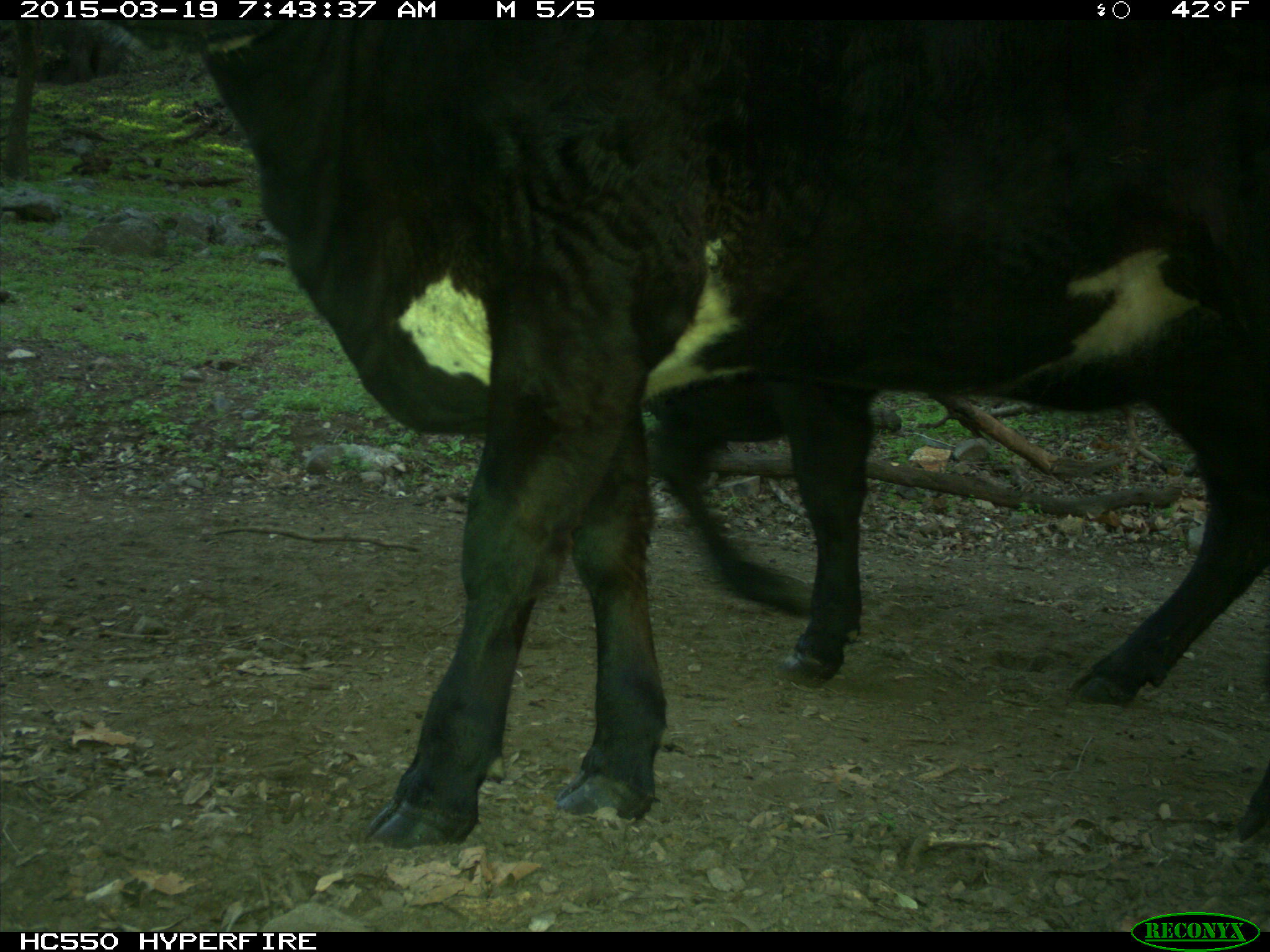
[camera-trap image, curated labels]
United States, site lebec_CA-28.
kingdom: Animalia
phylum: Chordata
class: Mammalia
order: Artiodactyla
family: Bovidae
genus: Bos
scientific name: Bos taurus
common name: domestic cow